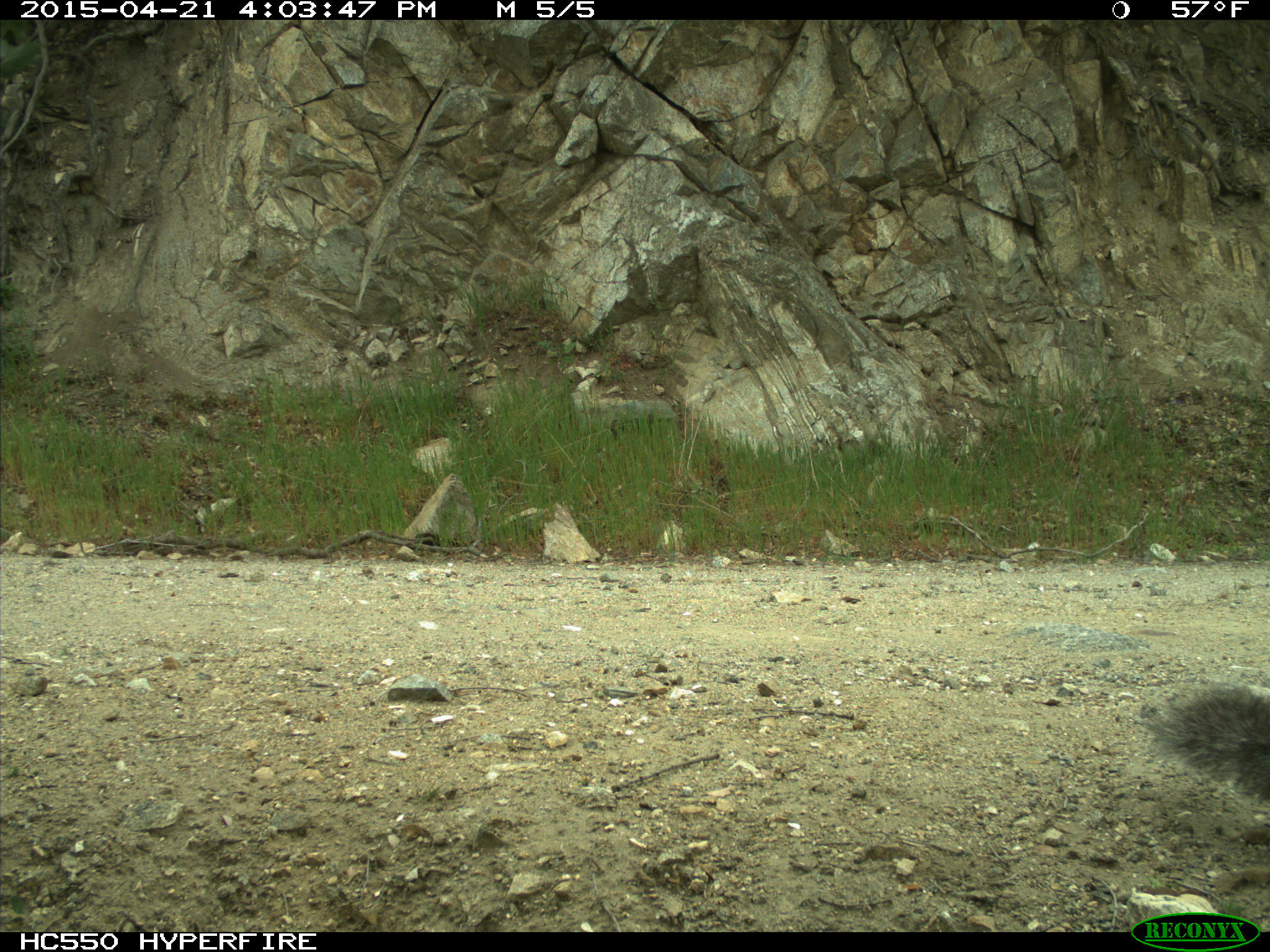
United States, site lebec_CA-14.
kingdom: Animalia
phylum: Chordata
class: Mammalia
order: Rodentia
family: Sciuridae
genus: Sciurus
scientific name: Sciurus carolinensis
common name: eastern gray squirrel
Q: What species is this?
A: Sciurus carolinensis (eastern gray squirrel).